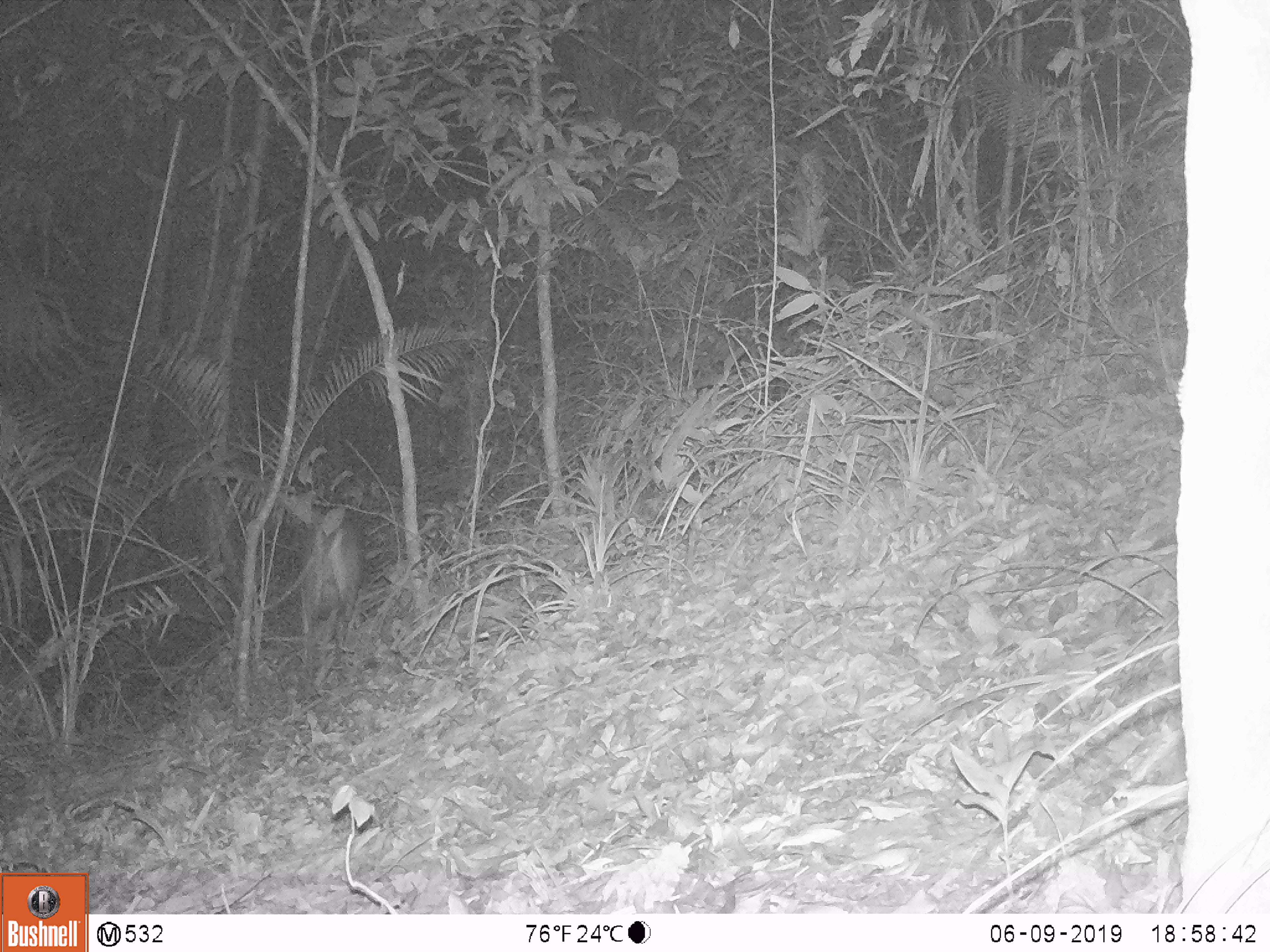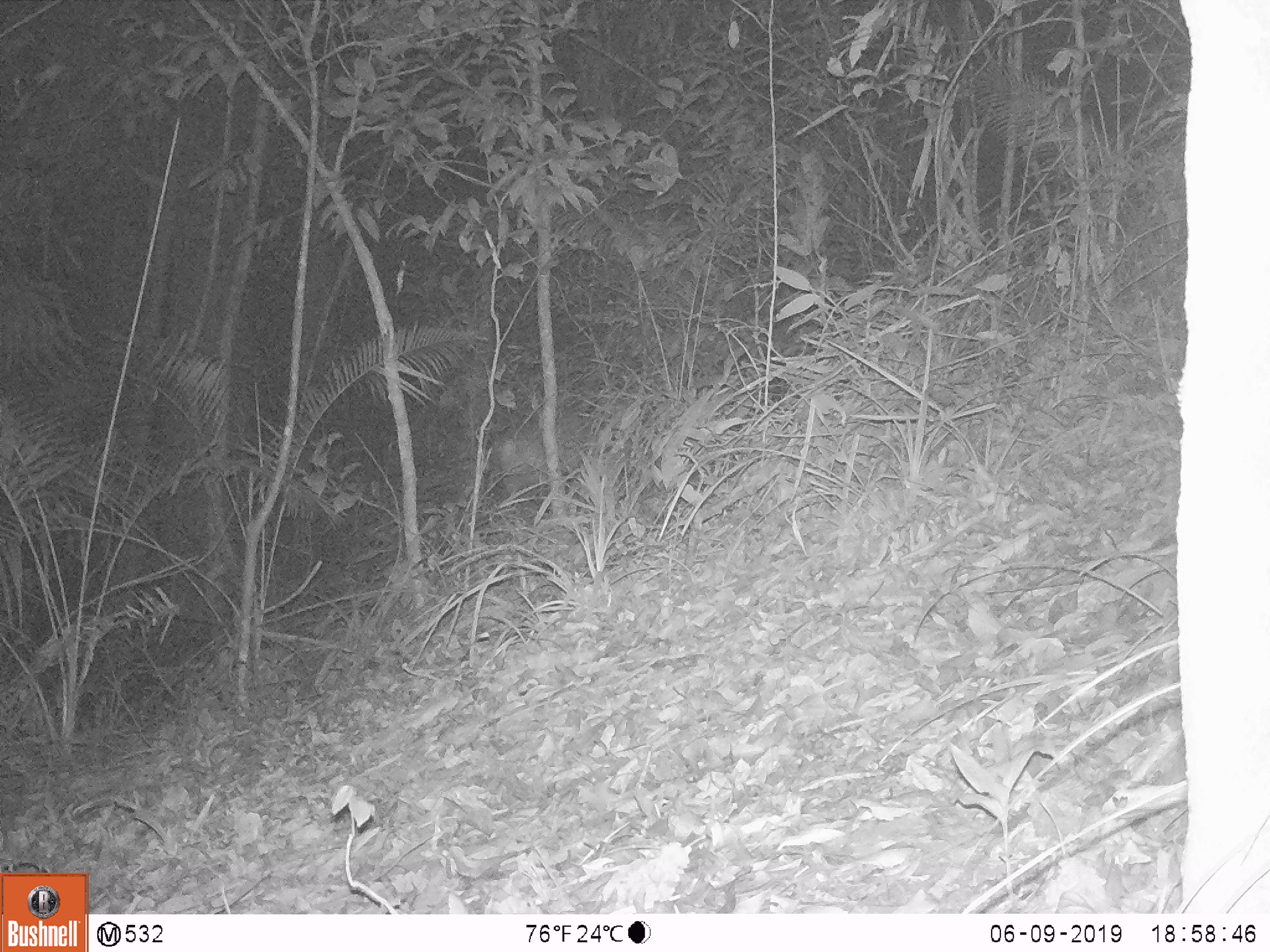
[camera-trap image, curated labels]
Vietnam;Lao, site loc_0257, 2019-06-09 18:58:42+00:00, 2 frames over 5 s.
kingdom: Animalia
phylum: Chordata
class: Mammalia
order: Artiodactyla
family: Cervidae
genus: Muntiacus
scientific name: Muntiacus vuquangensis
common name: large-antlered muntjac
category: large antlered muntjac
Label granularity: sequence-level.